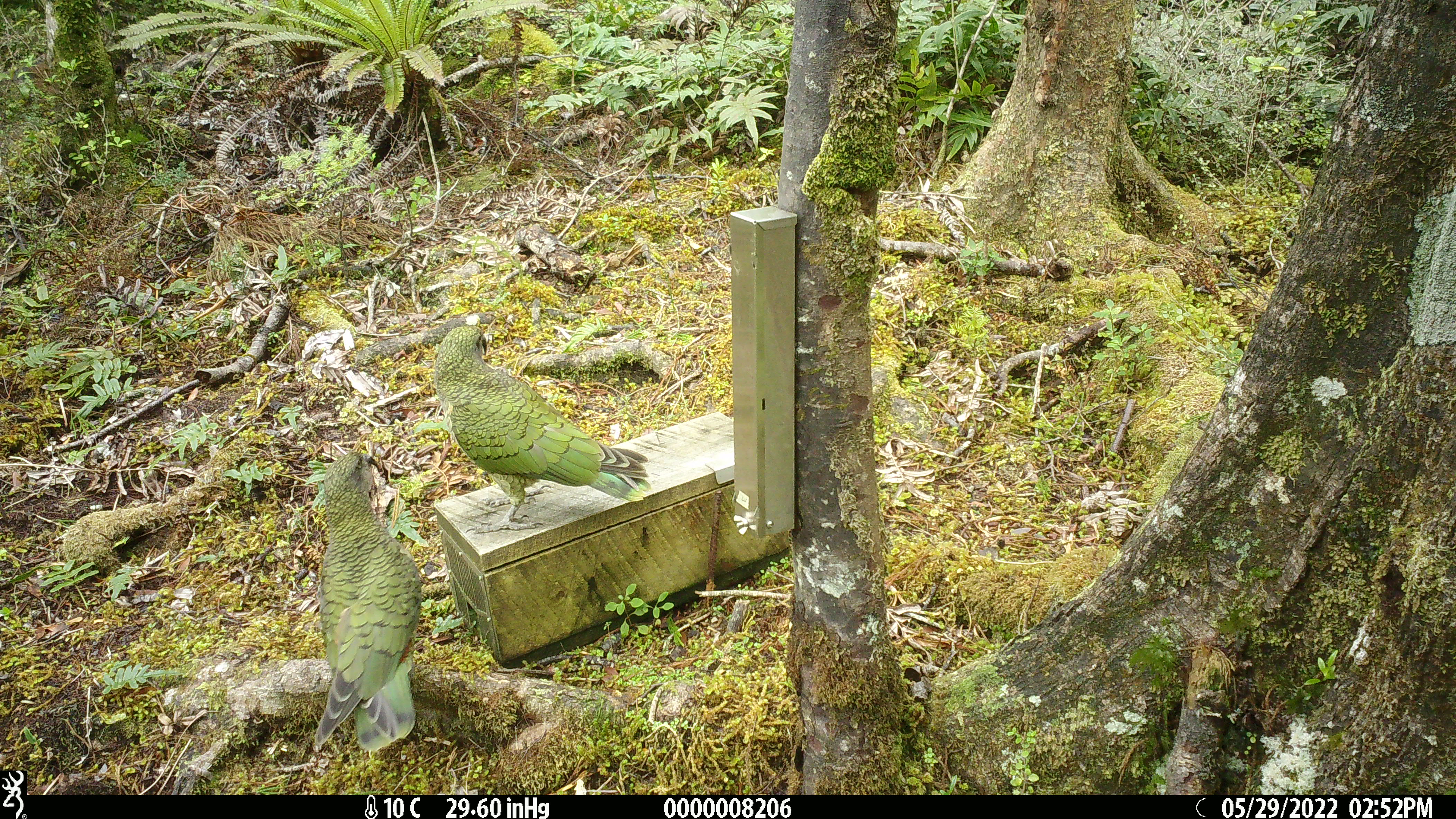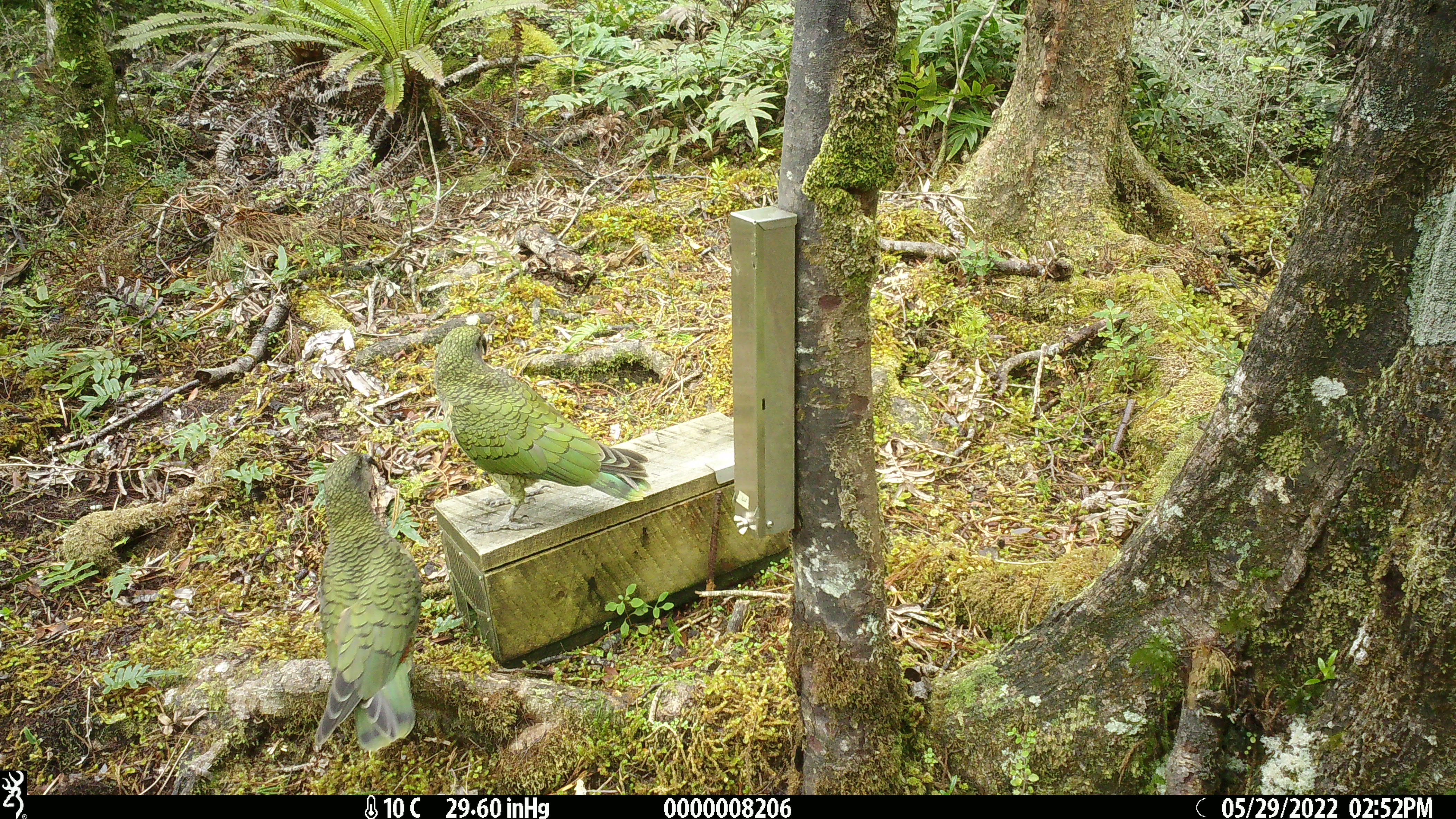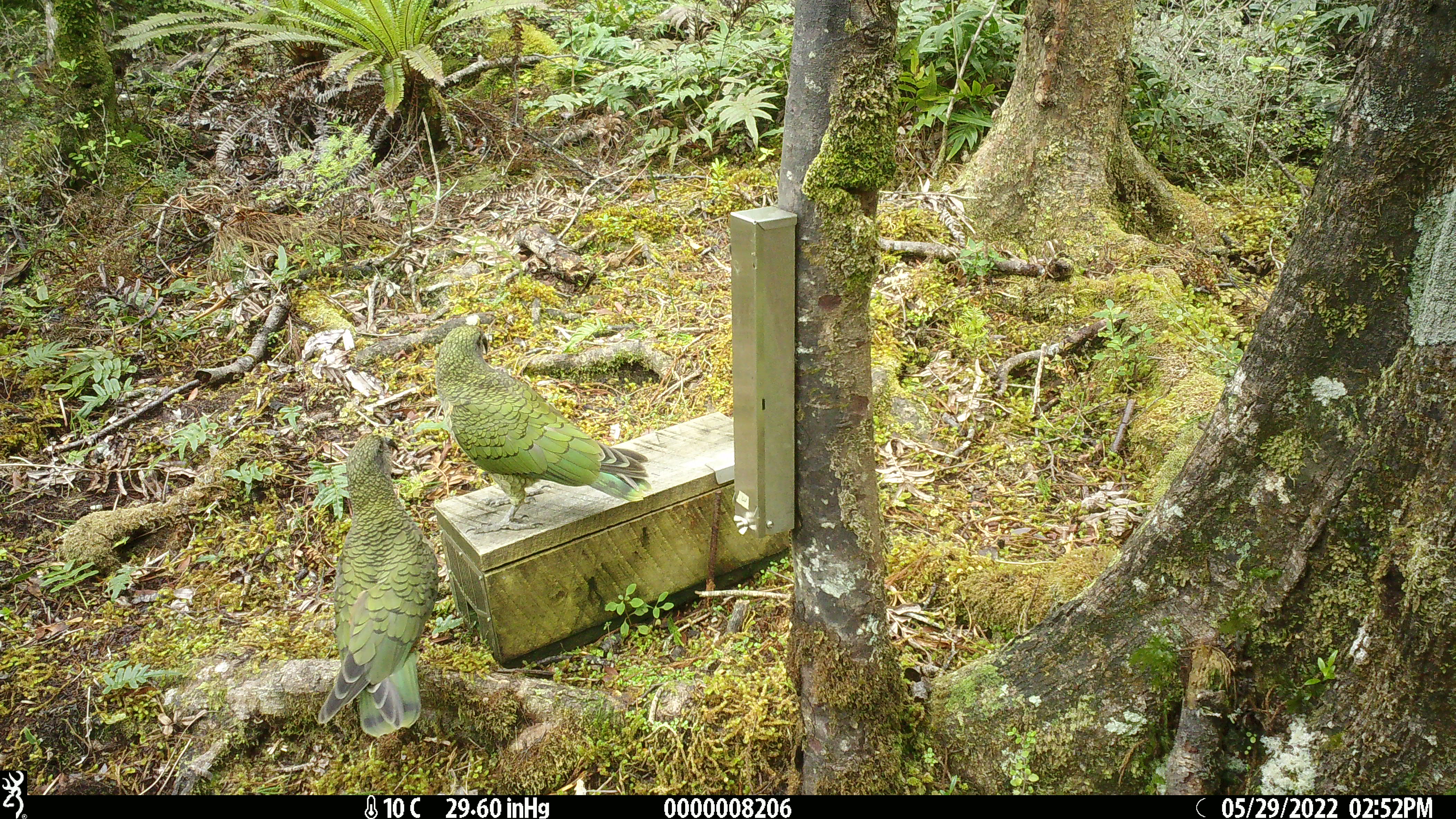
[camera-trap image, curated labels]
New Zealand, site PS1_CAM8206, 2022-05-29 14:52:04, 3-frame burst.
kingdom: Animalia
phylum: Chordata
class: Aves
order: Psittaciformes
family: Strigopidae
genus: Nestor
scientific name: Nestor notabilis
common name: kea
Kea (Nestor notabilis).